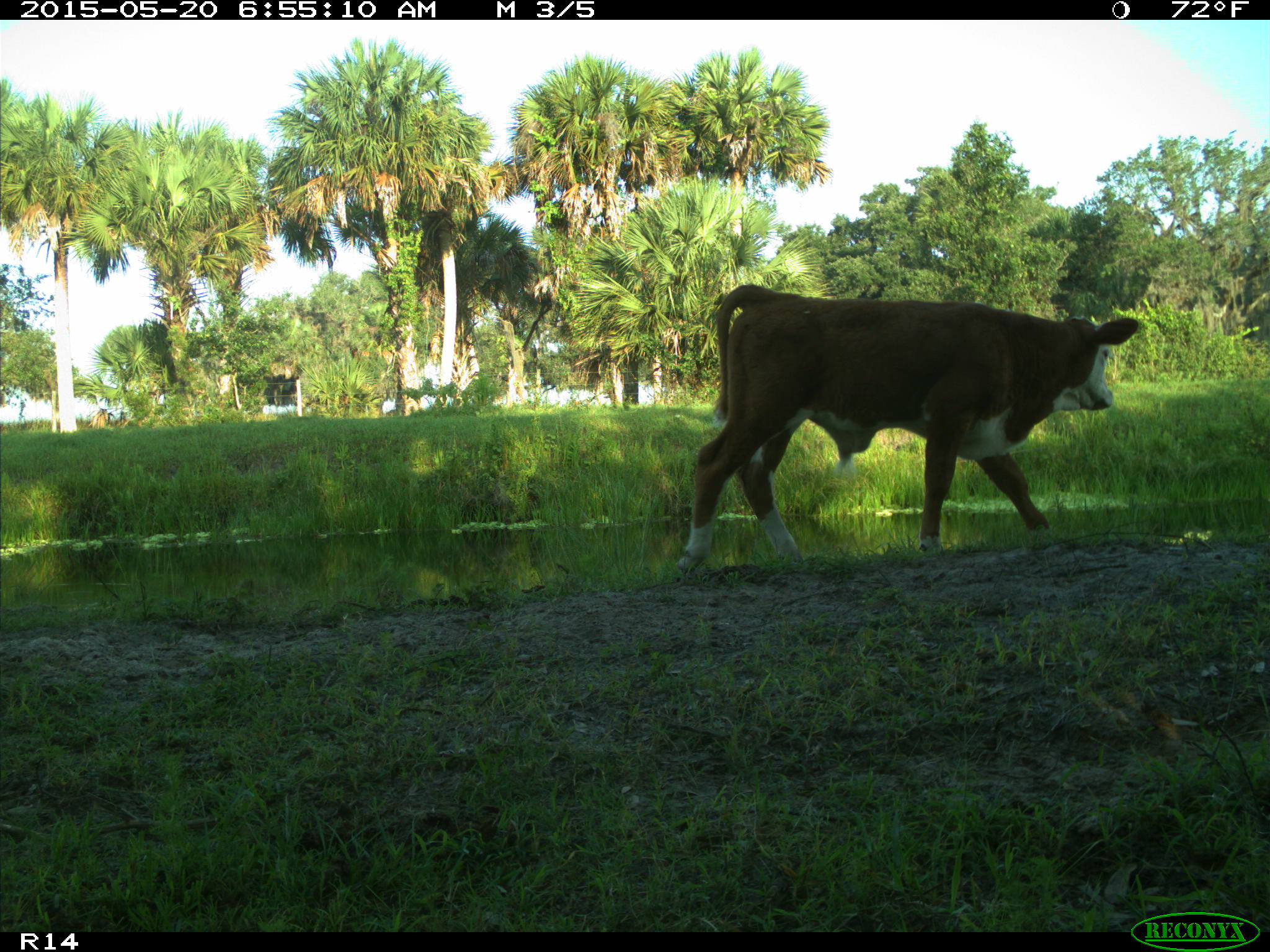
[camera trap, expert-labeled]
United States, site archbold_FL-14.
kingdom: Animalia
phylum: Chordata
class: Mammalia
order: Artiodactyla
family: Bovidae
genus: Bos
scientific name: Bos taurus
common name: domestic cow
Bos taurus (domestic cow).